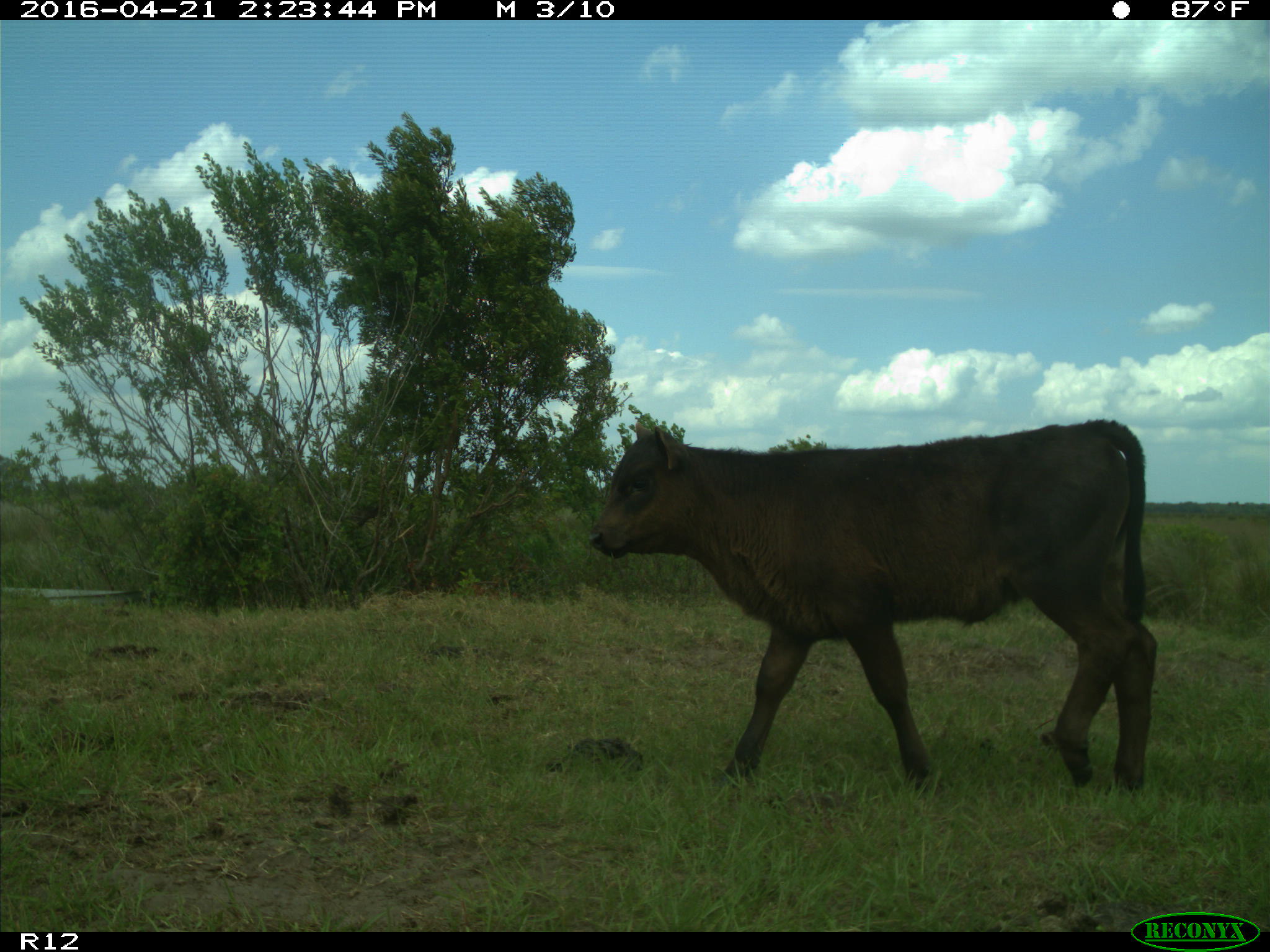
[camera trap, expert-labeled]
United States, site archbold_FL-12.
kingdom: Animalia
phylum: Chordata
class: Mammalia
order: Artiodactyla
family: Bovidae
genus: Bos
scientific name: Bos taurus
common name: domestic cow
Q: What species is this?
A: Bos taurus (domestic cow).